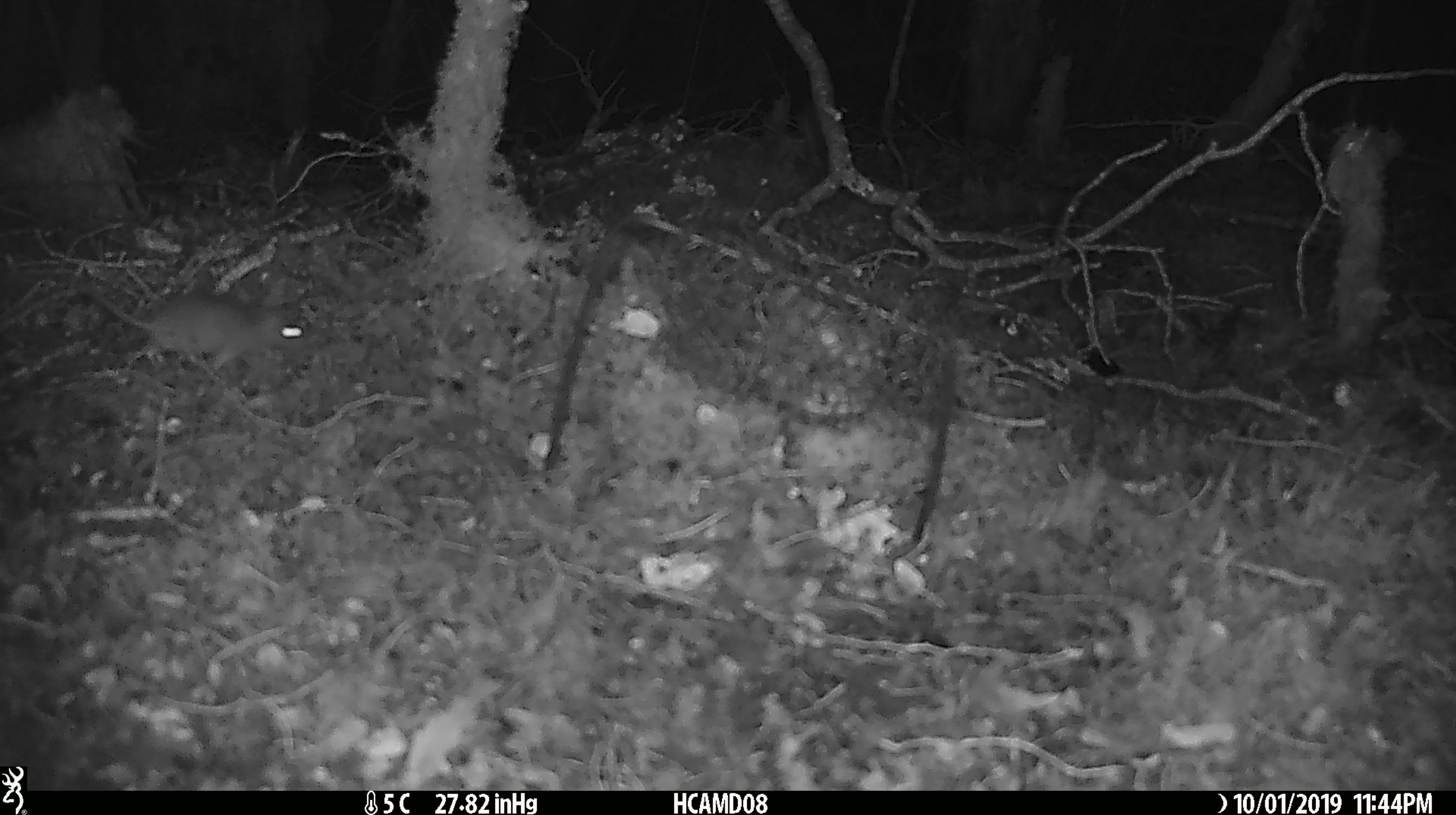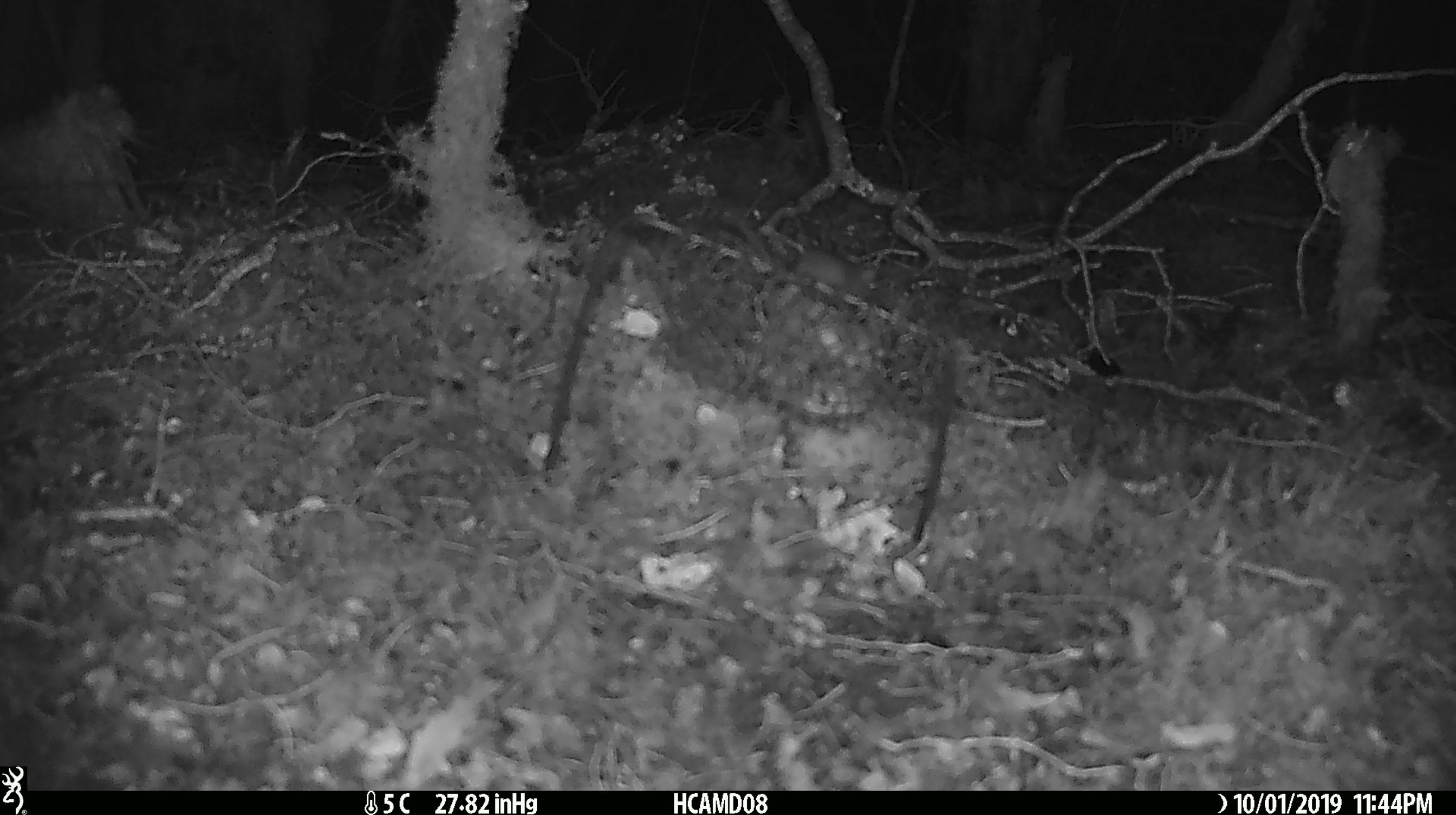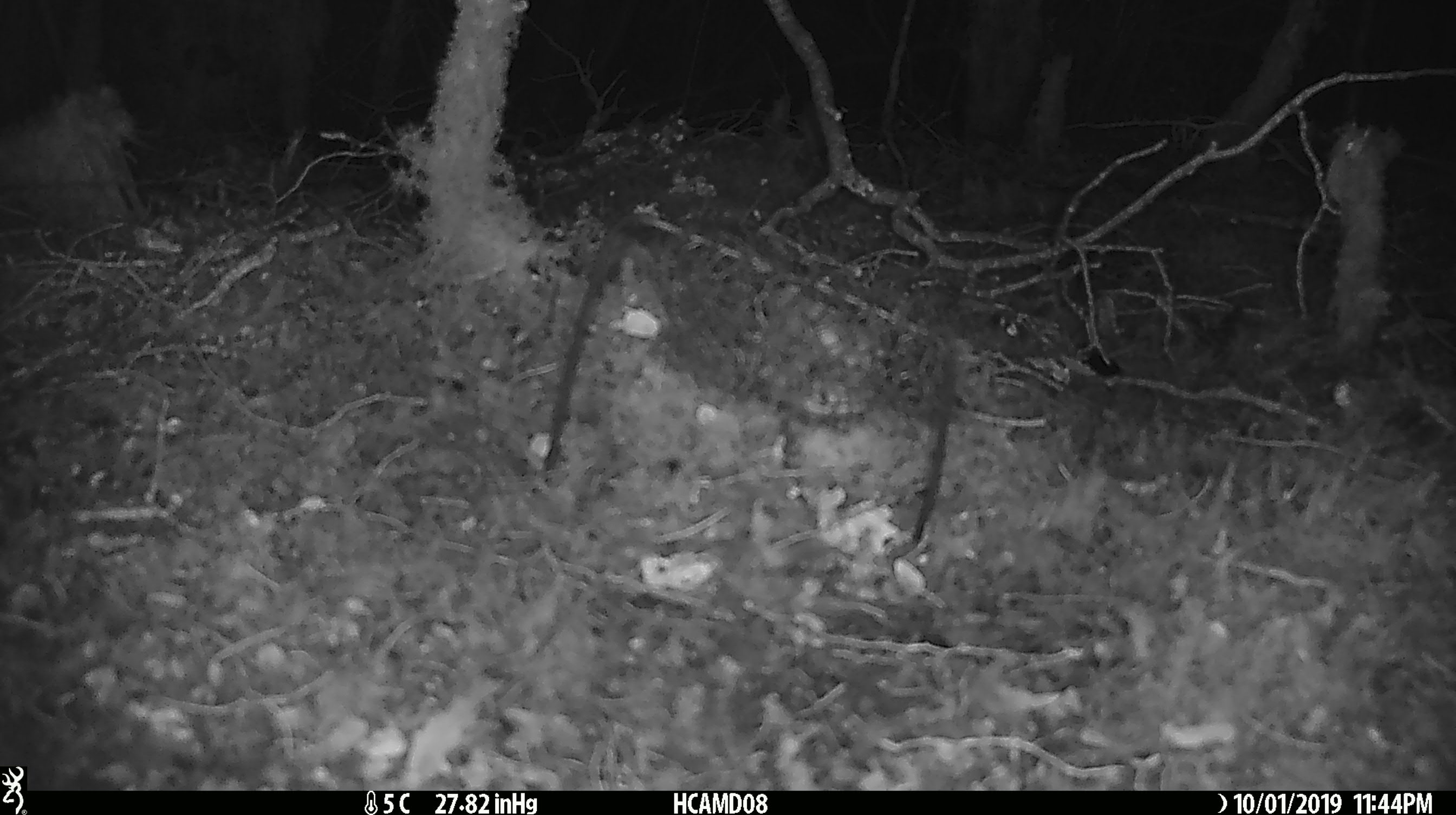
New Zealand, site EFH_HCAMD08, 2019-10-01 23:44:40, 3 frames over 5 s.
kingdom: Animalia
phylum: Chordata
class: Mammalia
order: Rodentia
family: Muridae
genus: Mus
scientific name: Mus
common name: mouse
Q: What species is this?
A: Mouse (Mus).